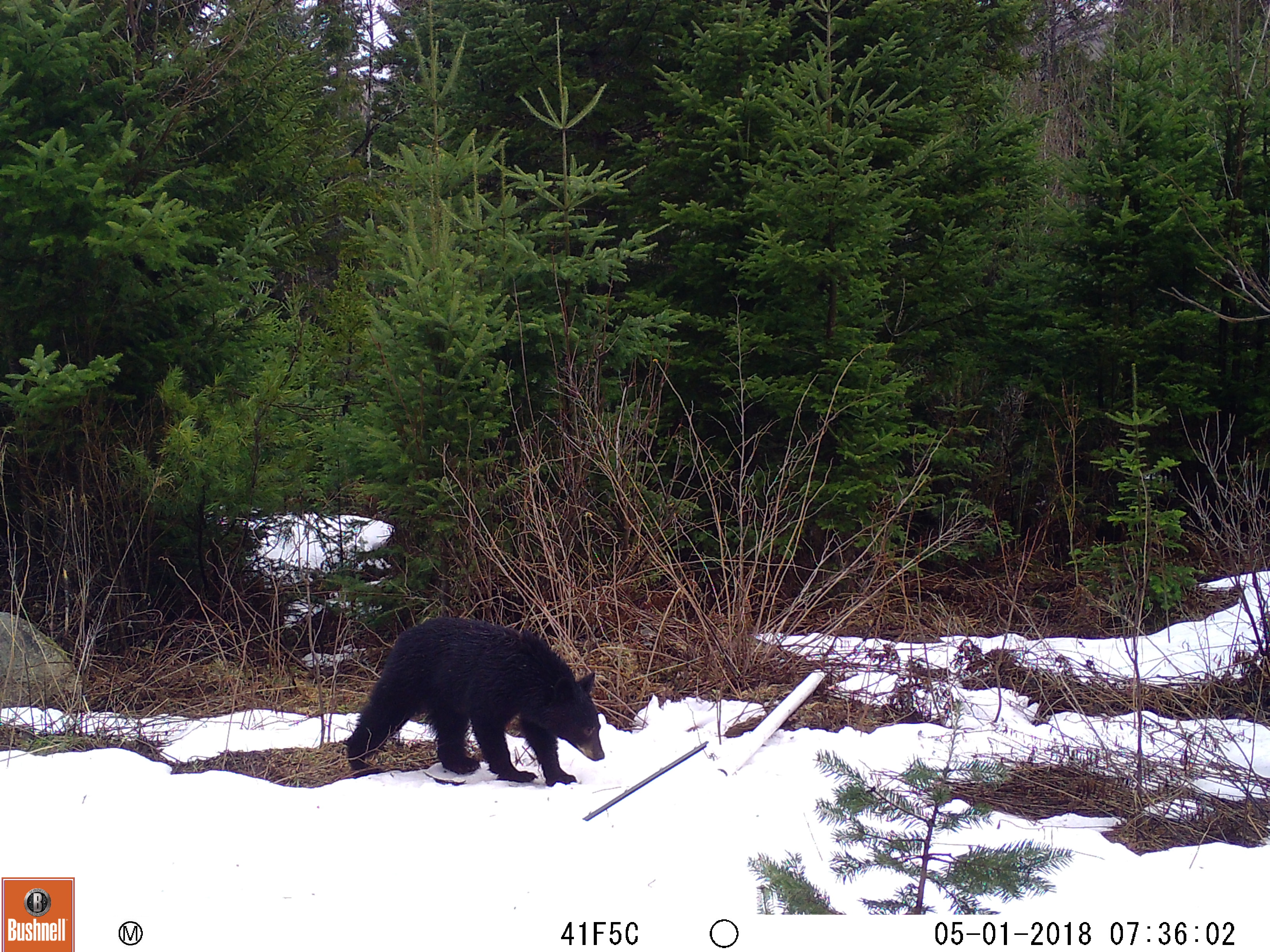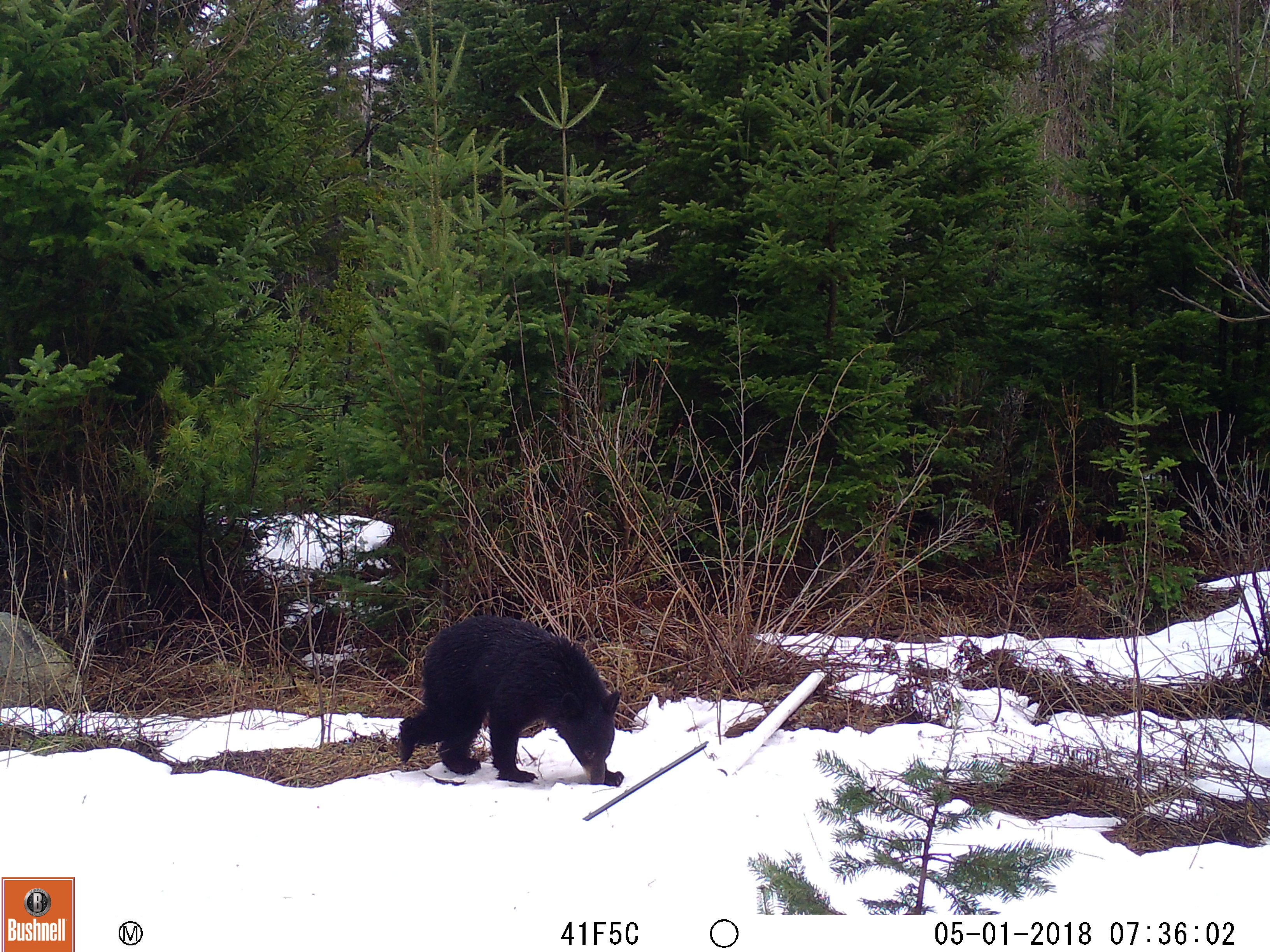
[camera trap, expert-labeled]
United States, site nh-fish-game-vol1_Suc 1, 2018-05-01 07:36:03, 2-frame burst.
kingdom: Animalia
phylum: Chordata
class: Mammalia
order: Carnivora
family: Ursidae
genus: Ursus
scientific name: Ursus americanus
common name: black bear